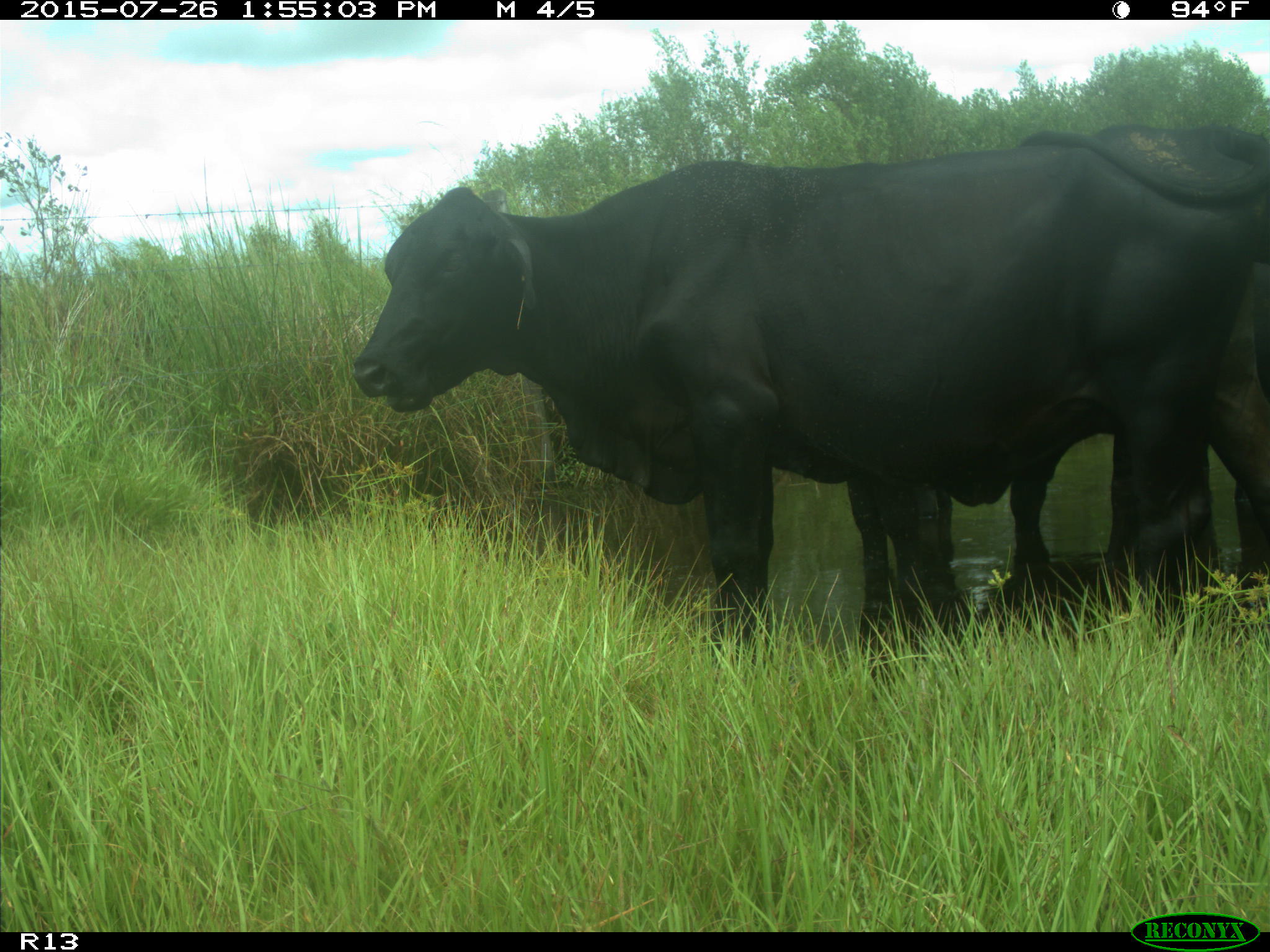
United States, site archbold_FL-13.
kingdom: Animalia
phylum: Chordata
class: Mammalia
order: Artiodactyla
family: Bovidae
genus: Bos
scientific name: Bos taurus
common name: domestic cow